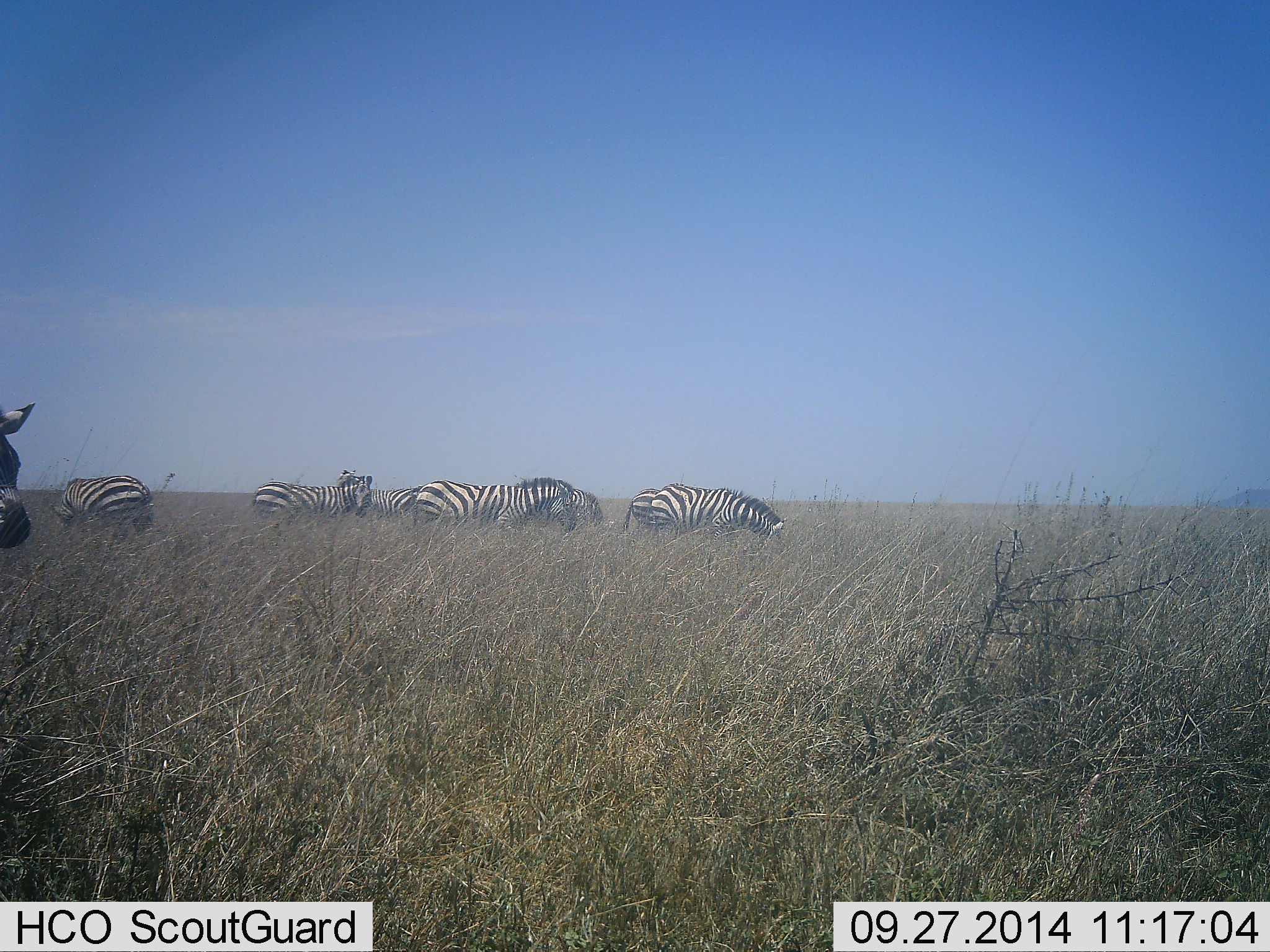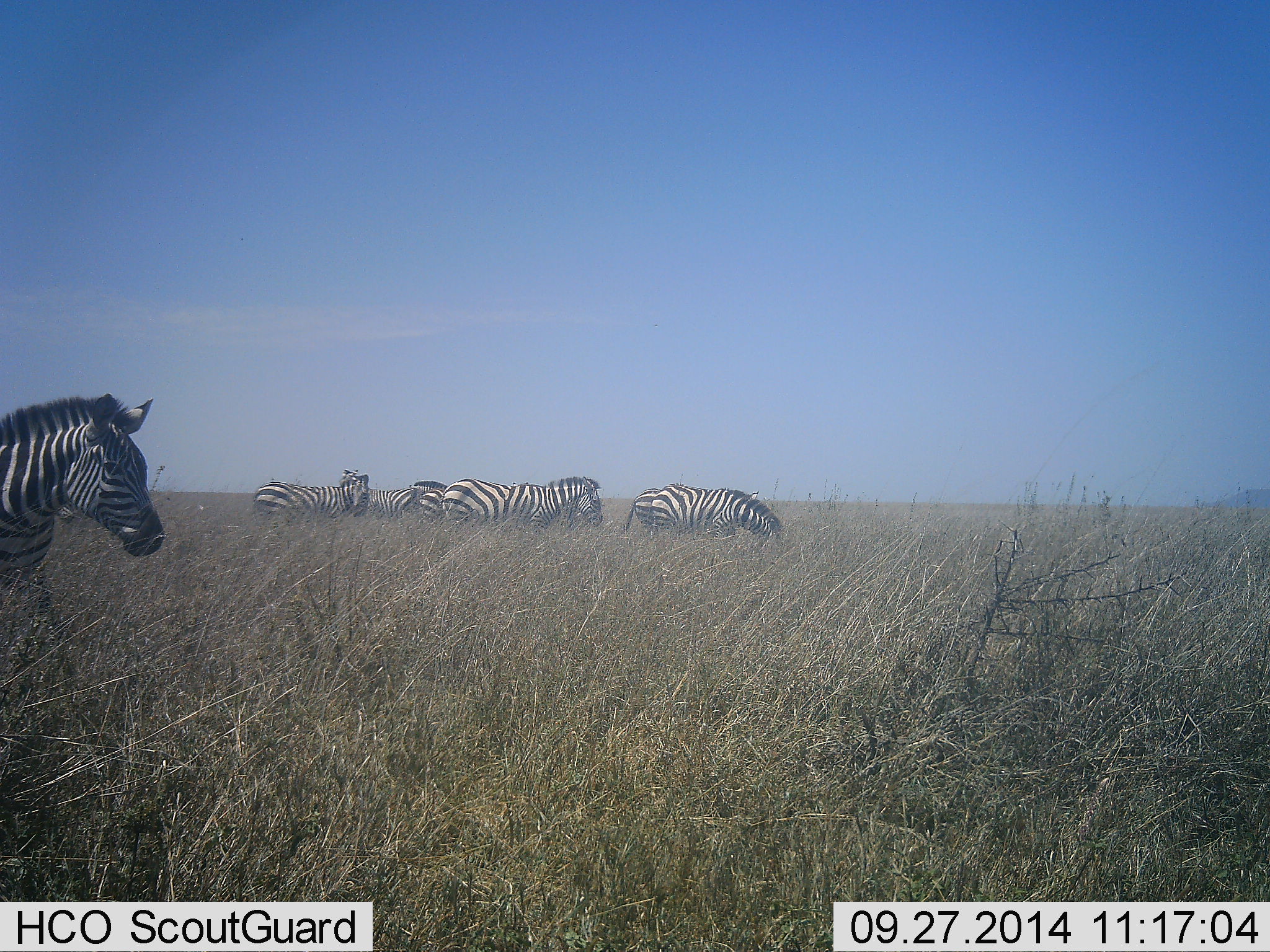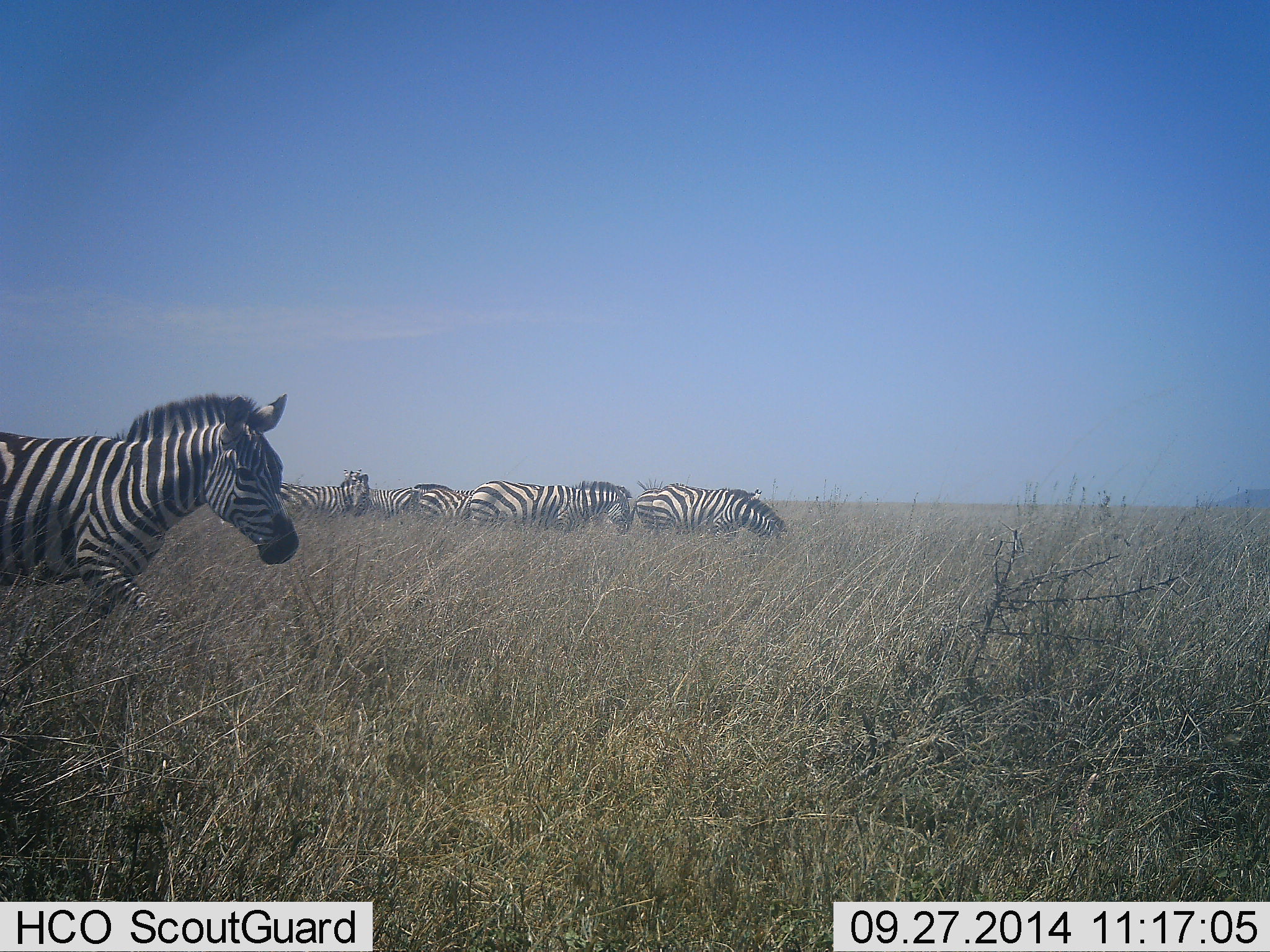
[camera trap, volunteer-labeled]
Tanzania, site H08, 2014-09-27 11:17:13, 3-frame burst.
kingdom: Animalia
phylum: Chordata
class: Mammalia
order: Perissodactyla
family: Equidae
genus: Equus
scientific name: Equus quagga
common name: plains zebra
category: zebra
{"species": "zebra (plains zebra) (Equus quagga)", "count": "7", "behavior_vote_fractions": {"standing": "50%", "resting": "0%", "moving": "70%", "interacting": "0%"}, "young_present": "0%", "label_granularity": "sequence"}